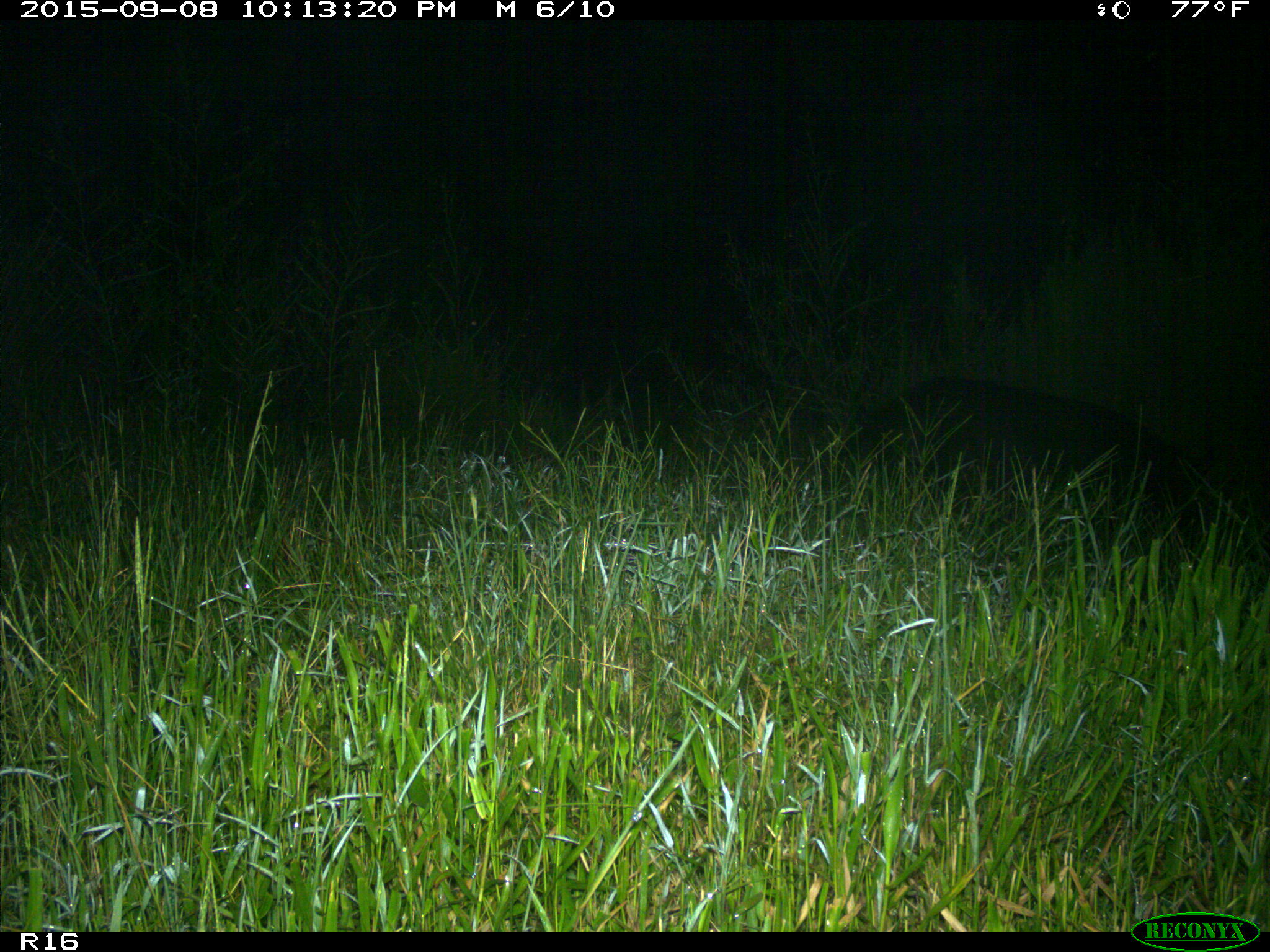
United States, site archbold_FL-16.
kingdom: Animalia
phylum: Chordata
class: Mammalia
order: Artiodactyla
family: Suidae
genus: Sus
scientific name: Sus scrofa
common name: wild boar